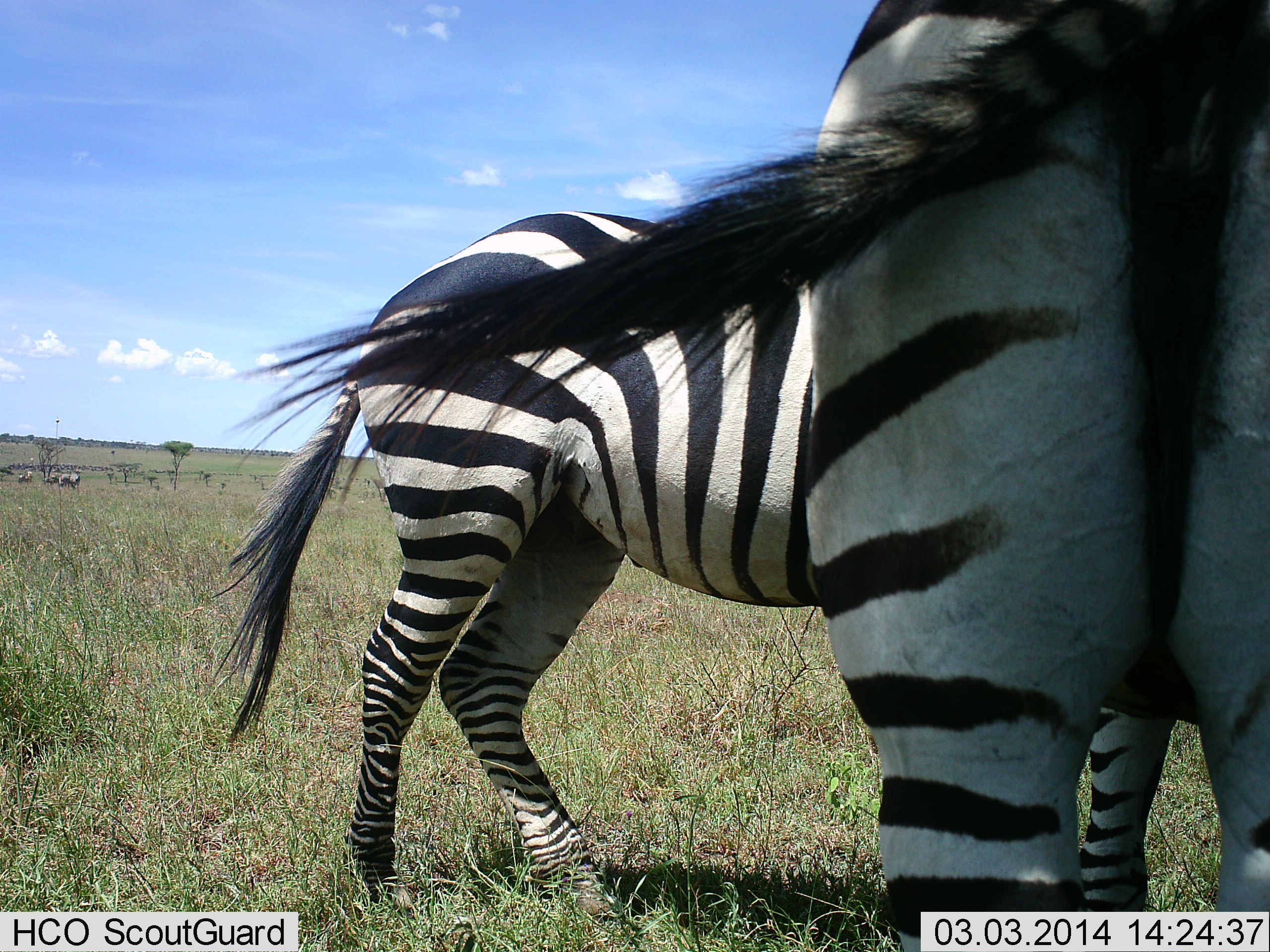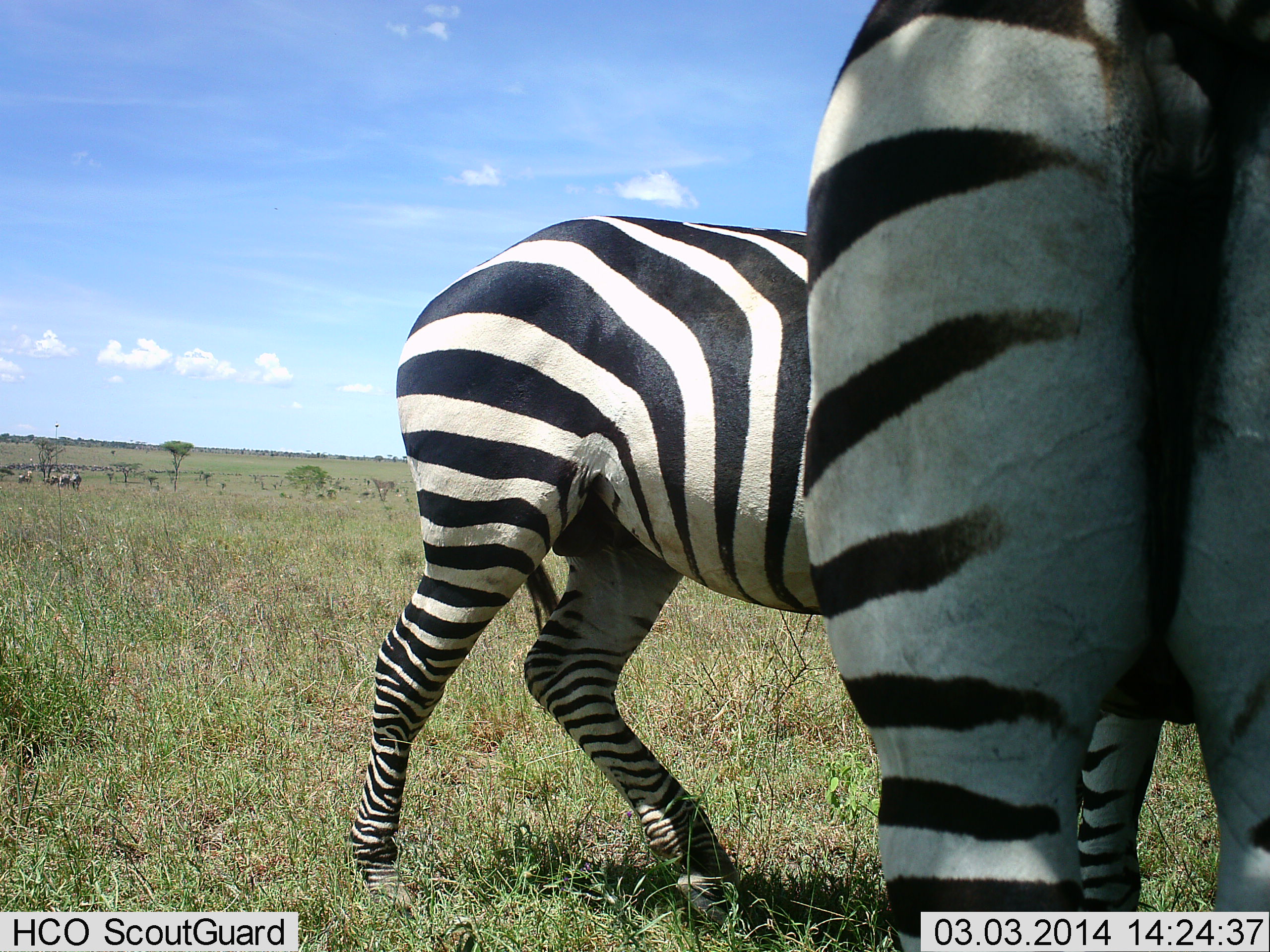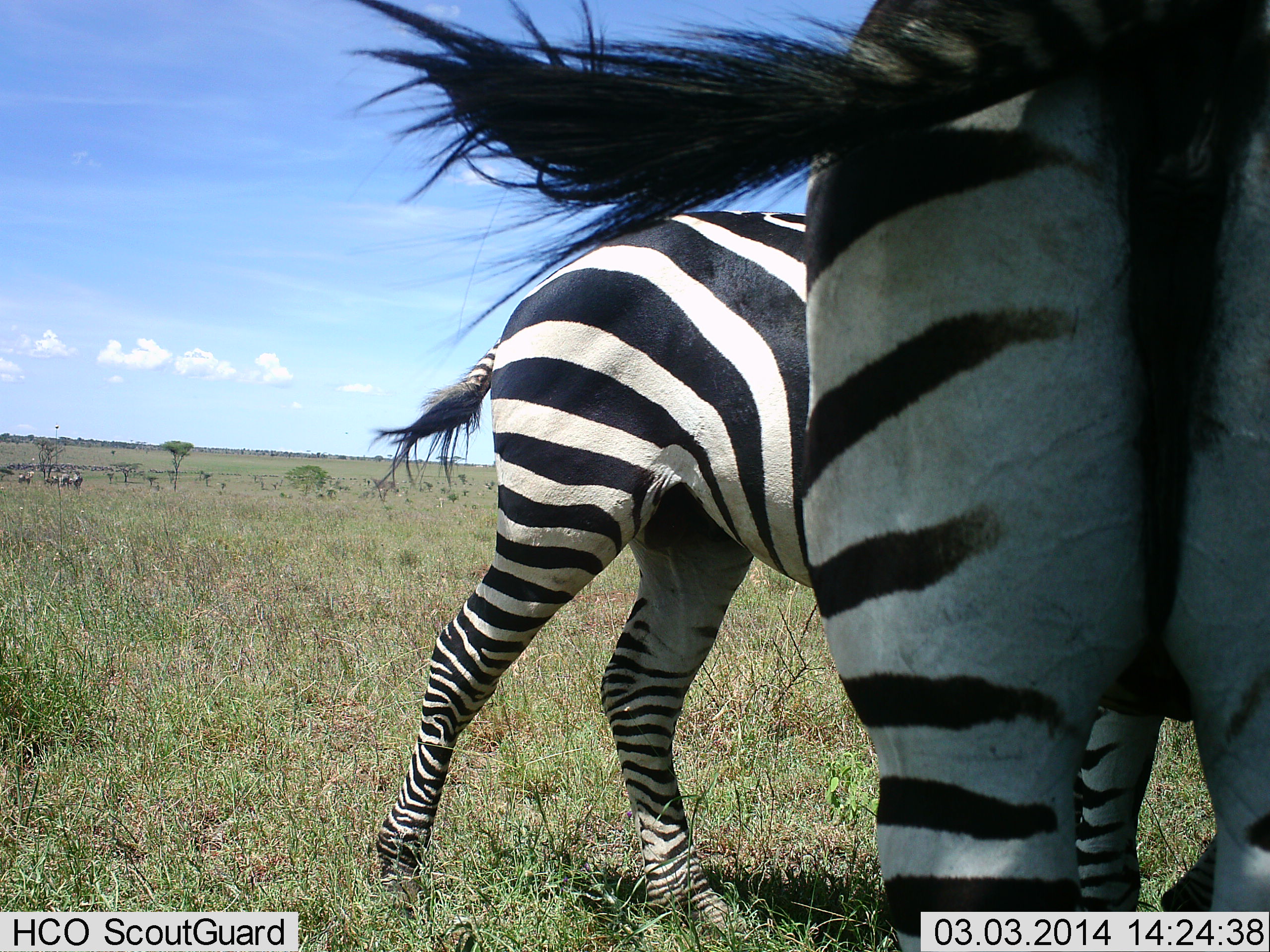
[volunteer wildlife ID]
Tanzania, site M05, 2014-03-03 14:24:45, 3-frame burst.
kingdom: Animalia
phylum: Chordata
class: Mammalia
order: Perissodactyla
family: Equidae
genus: Equus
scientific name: Equus quagga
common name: plains zebra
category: zebra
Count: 2.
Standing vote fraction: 100%.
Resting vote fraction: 0%.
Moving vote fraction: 40%.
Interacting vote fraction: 10%.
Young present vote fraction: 0%.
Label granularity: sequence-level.